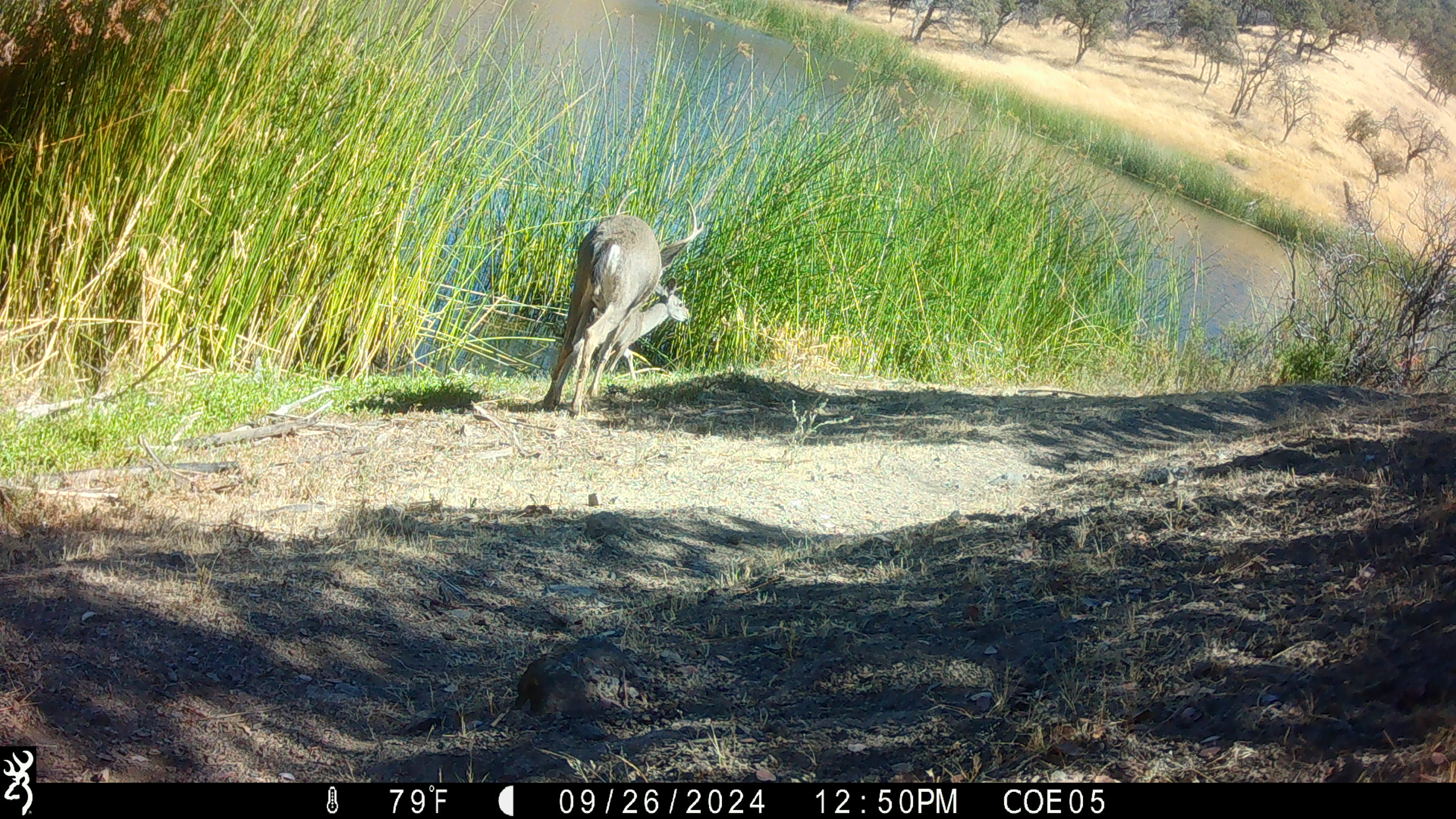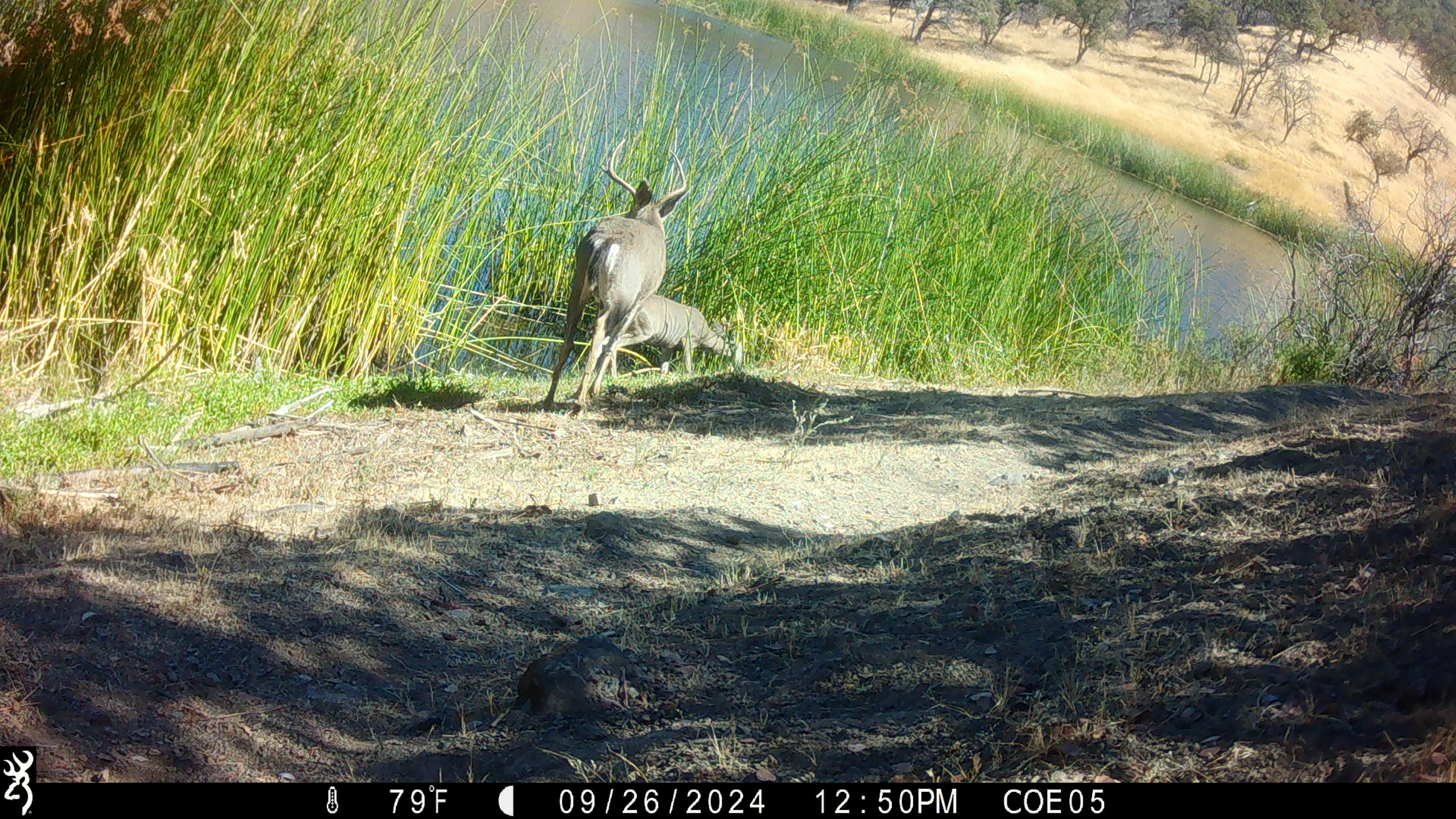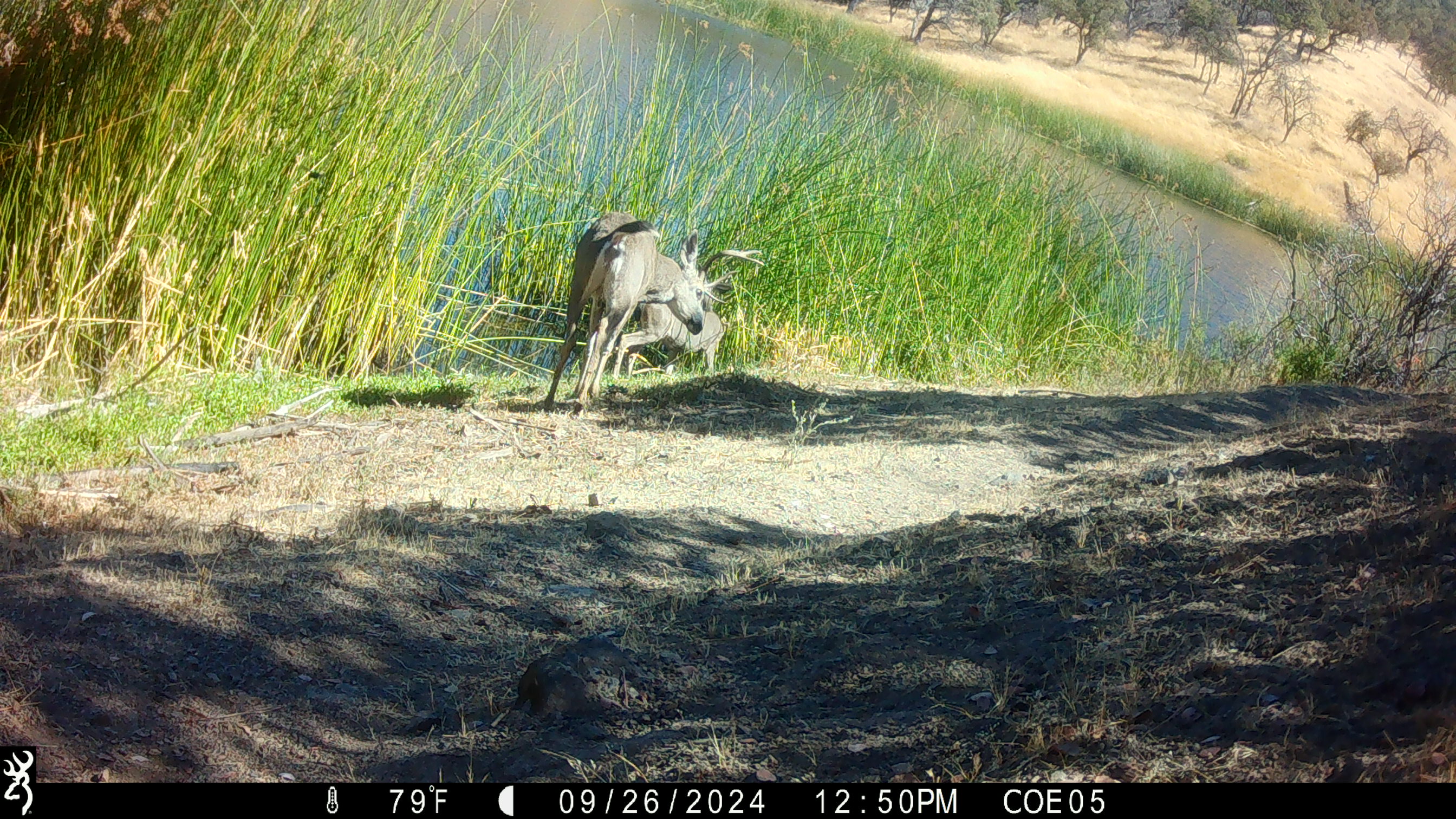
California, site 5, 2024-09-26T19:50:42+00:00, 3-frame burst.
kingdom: Animalia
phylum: Chordata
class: Mammalia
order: Artiodactyla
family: Cervidae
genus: Odocoileus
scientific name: Odocoileus hemionus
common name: mule deer